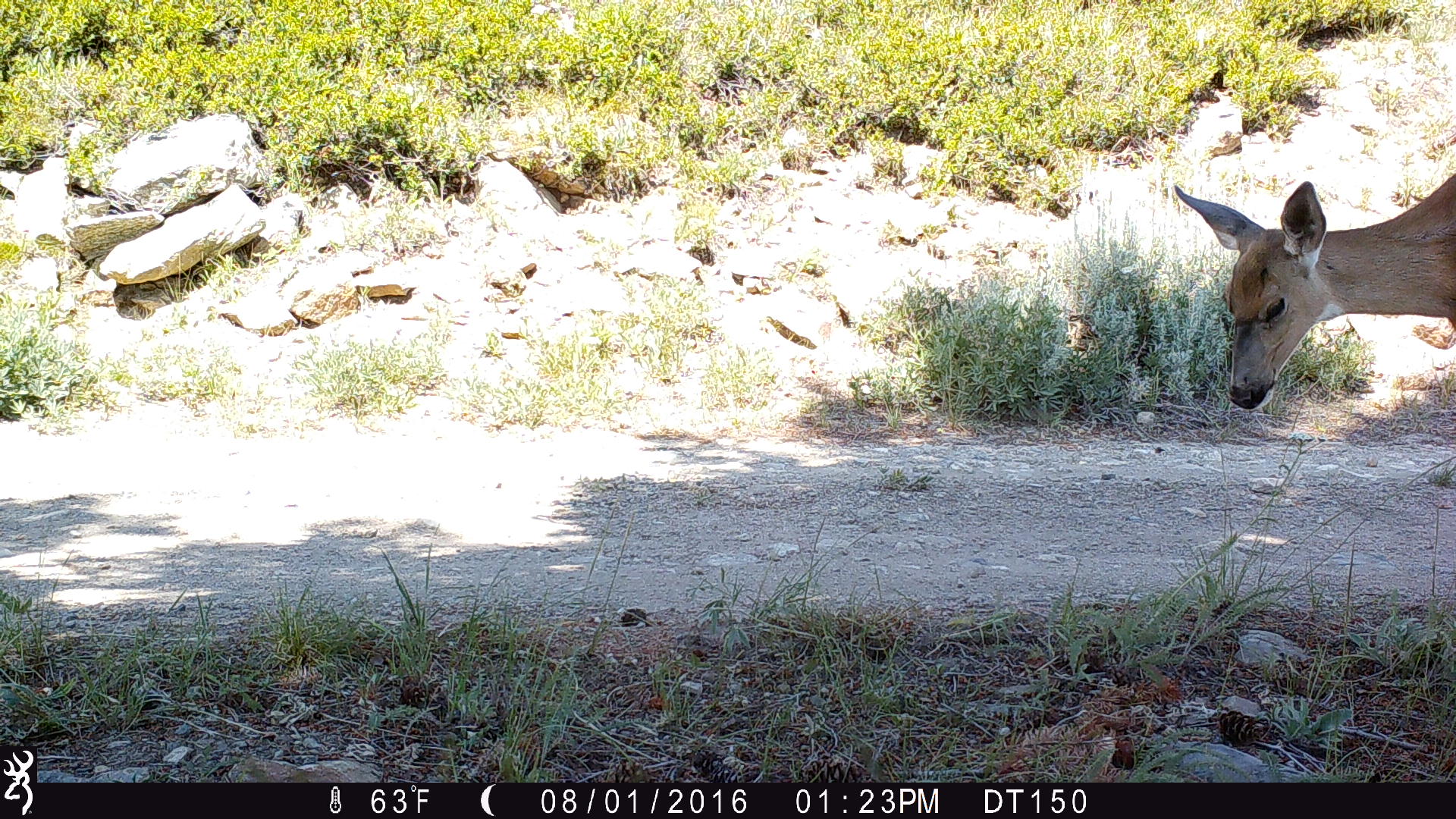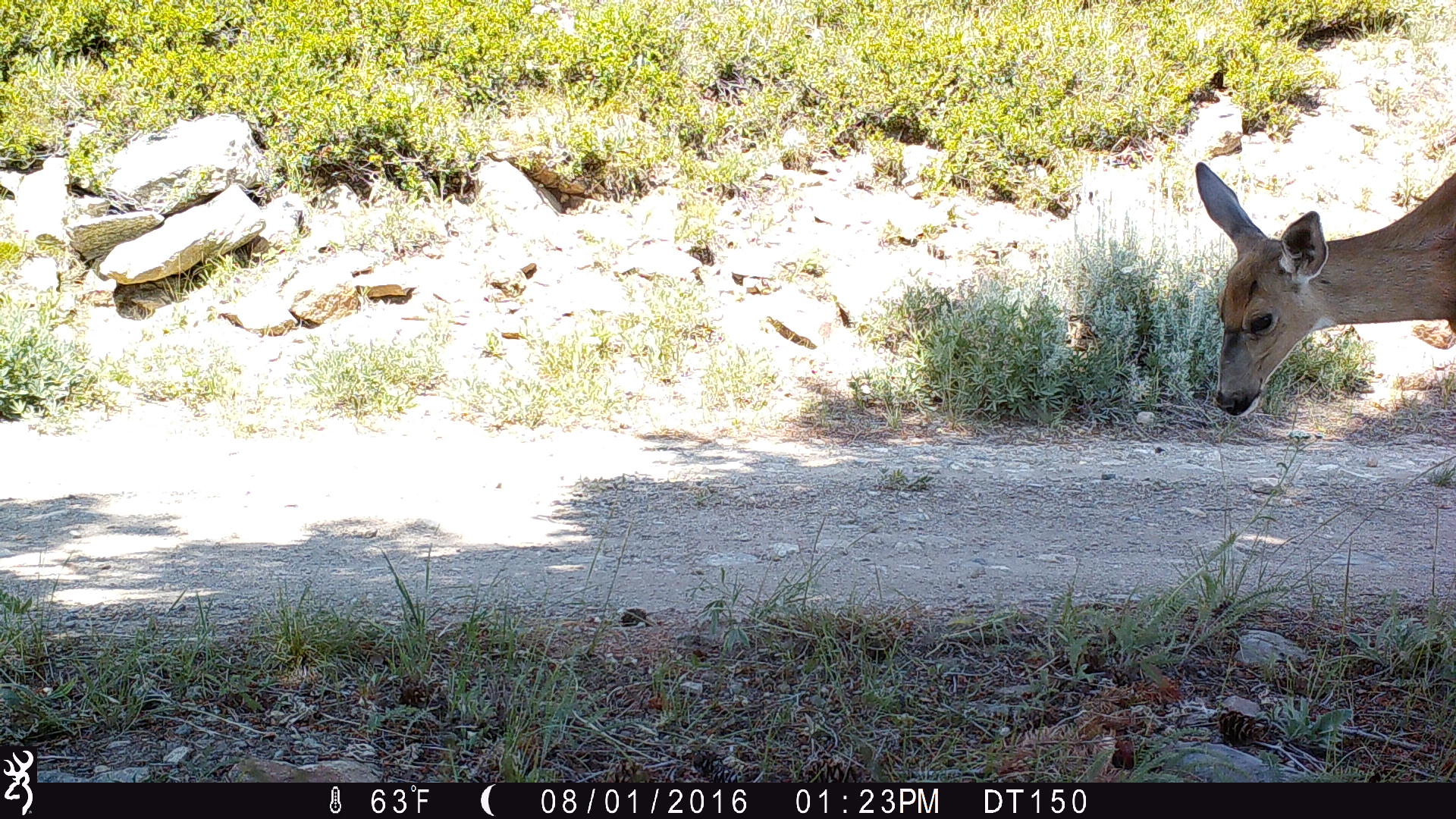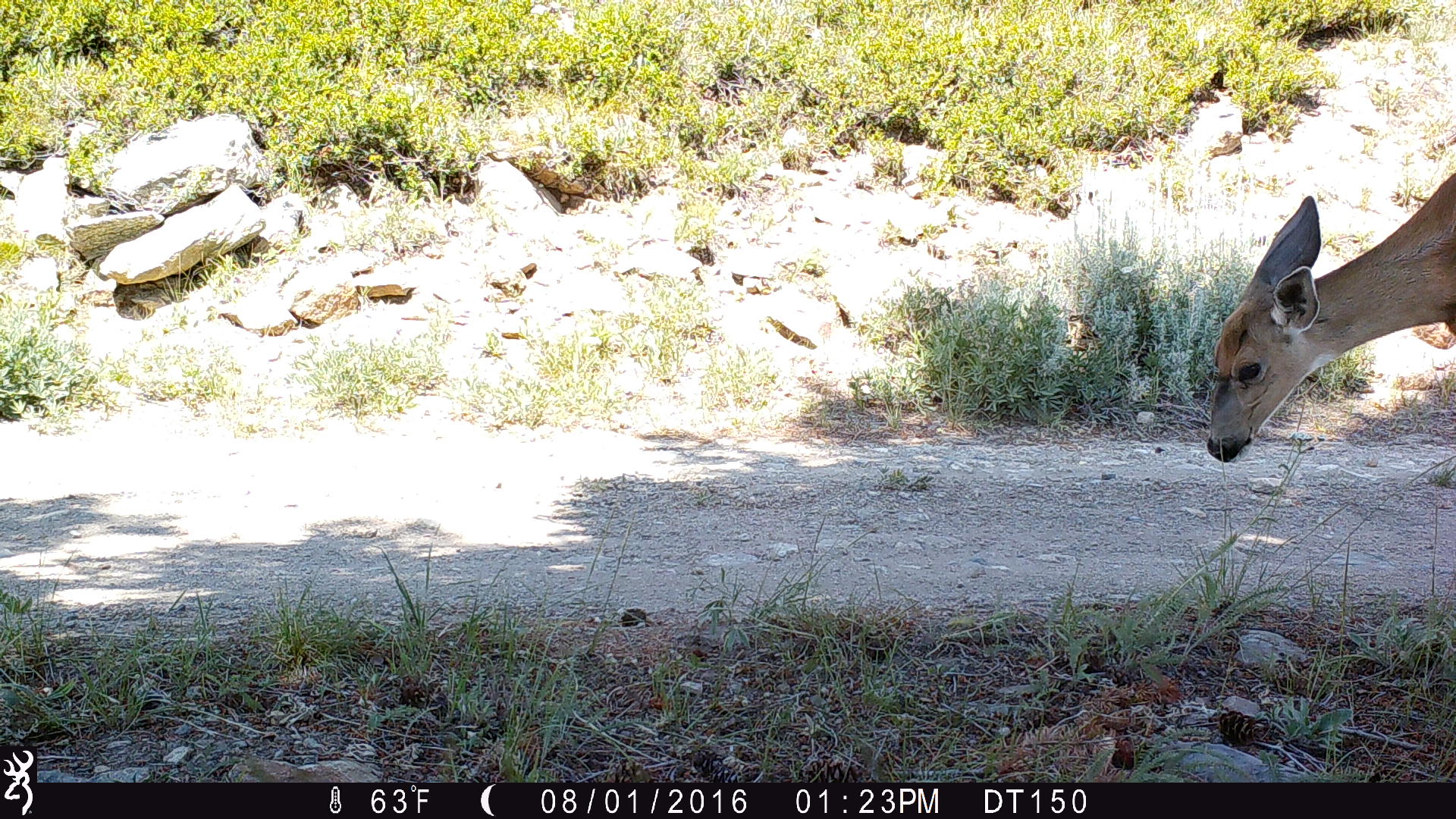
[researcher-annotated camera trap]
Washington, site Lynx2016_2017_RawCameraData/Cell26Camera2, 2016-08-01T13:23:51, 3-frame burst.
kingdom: Animalia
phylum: Chordata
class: Mammalia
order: Artiodactyla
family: Cervidae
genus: Odocoileus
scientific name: Odocoileus hemionus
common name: mule deer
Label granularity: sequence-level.